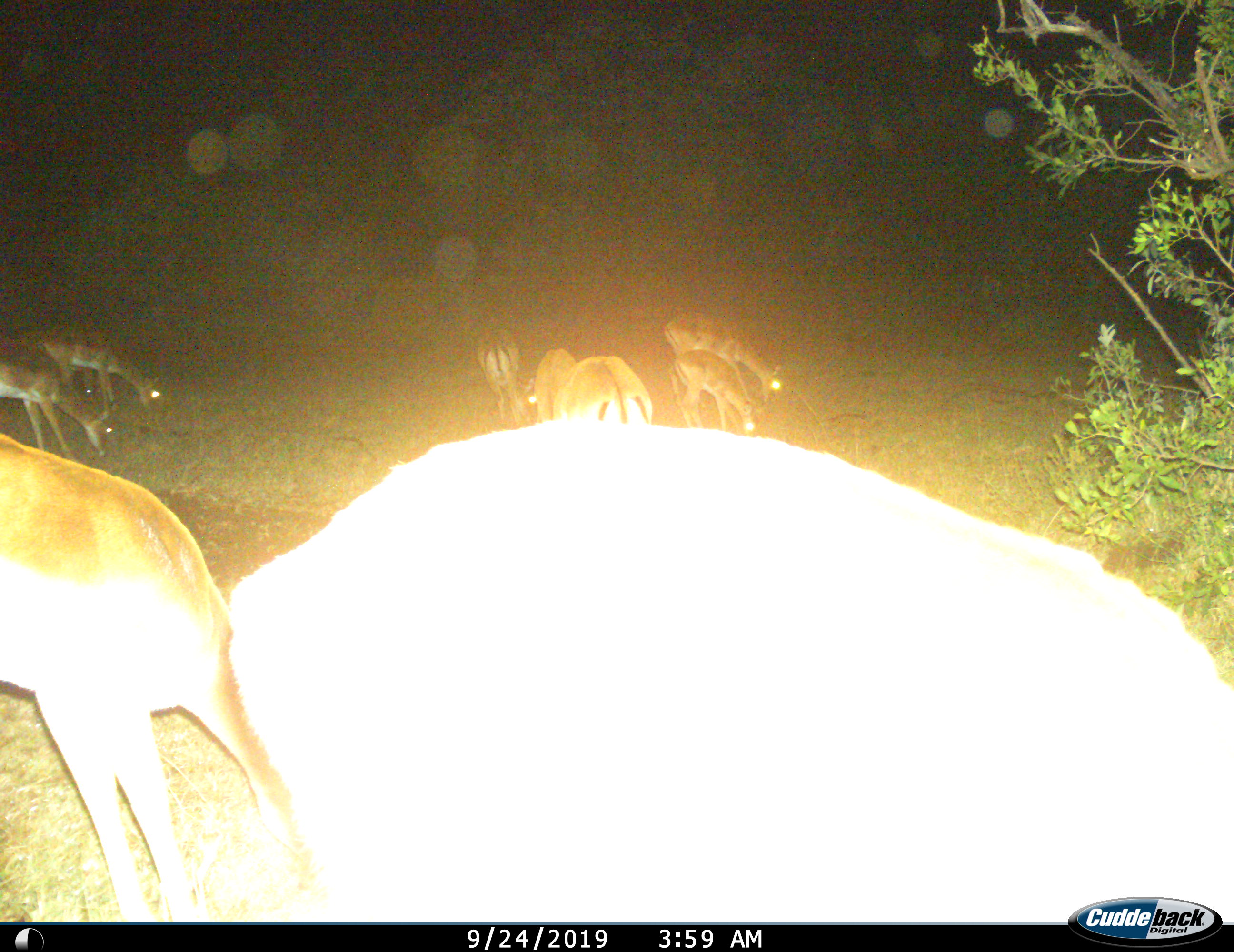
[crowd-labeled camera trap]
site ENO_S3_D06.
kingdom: Animalia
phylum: Chordata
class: Mammalia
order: Artiodactyla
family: Bovidae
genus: Aepyceros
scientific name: Aepyceros melampus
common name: impala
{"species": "impala (Aepyceros melampus)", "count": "9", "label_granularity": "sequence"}